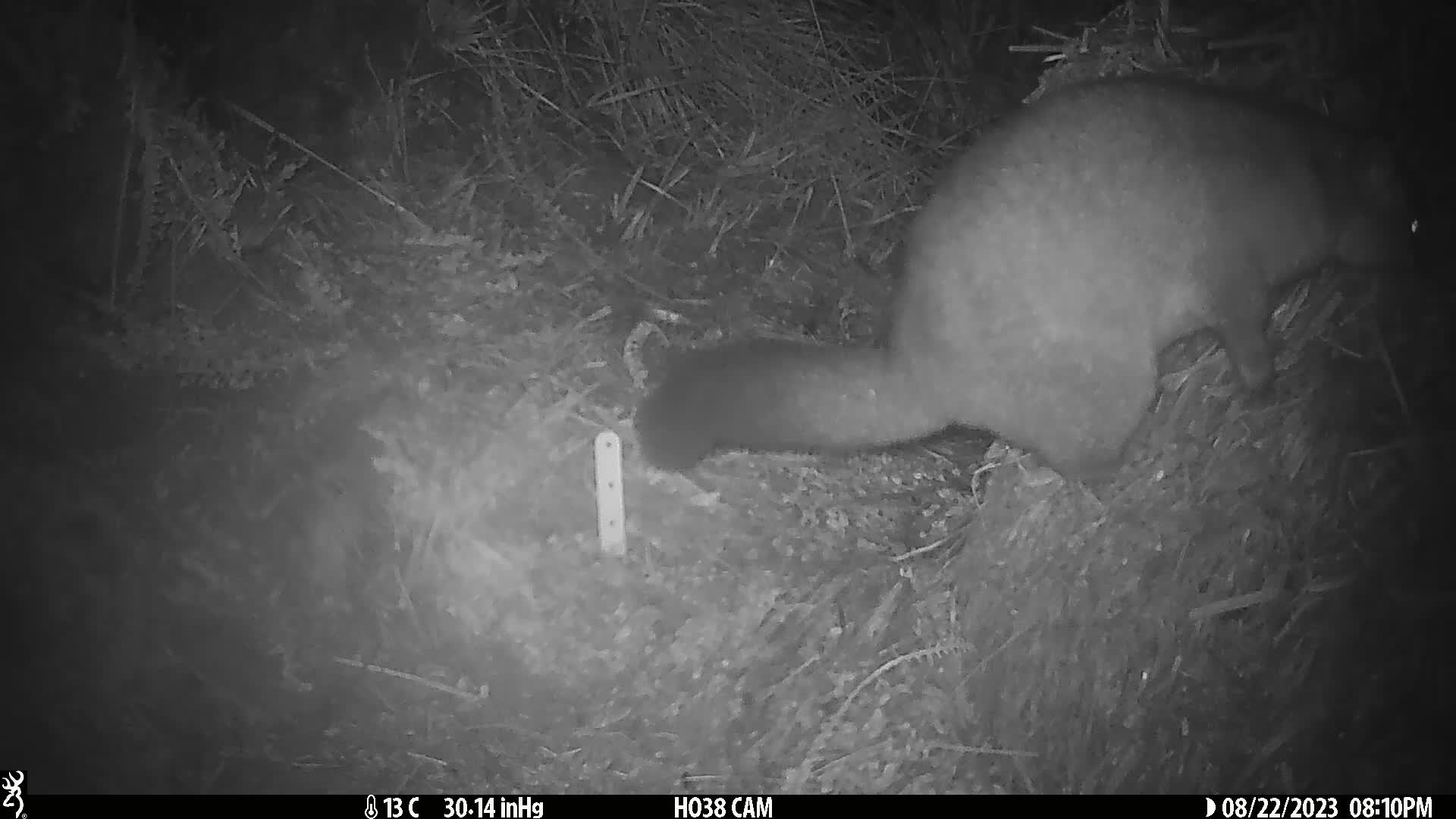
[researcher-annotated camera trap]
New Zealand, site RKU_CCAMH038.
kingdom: Animalia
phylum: Chordata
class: Mammalia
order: Diprotodontia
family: Phalangeridae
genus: Trichosurus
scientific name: Trichosurus vulpecula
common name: common brushtail possum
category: possum